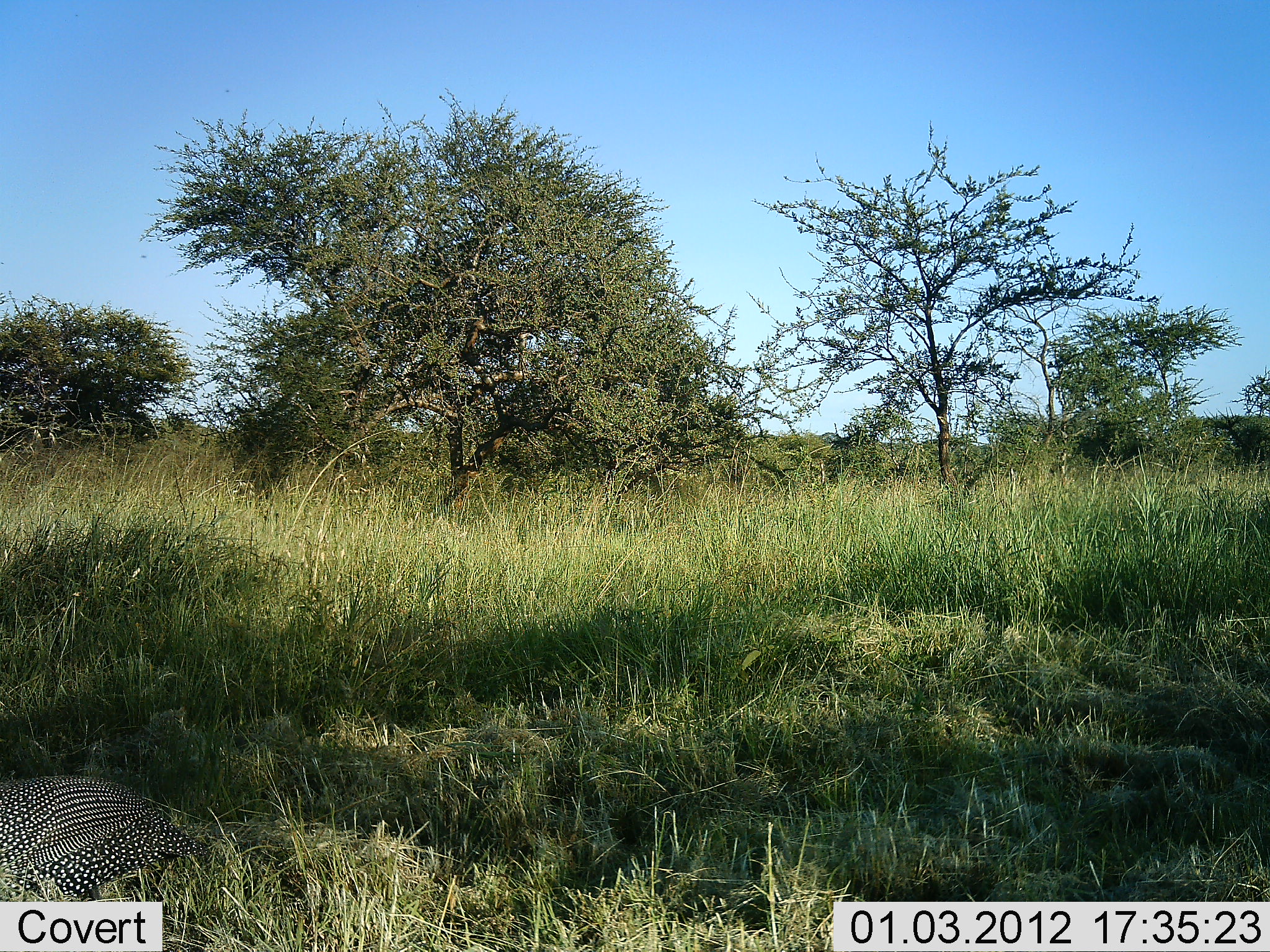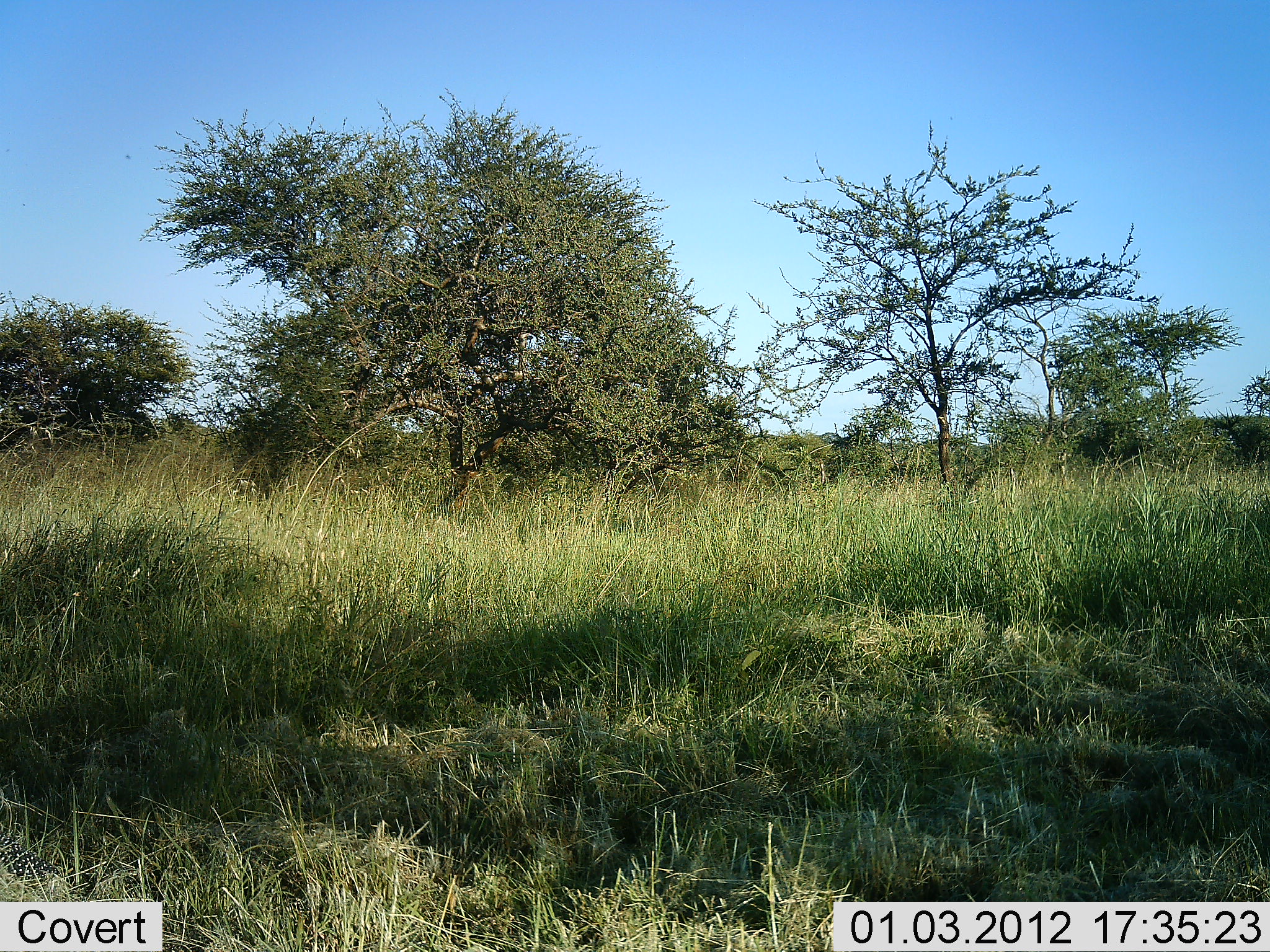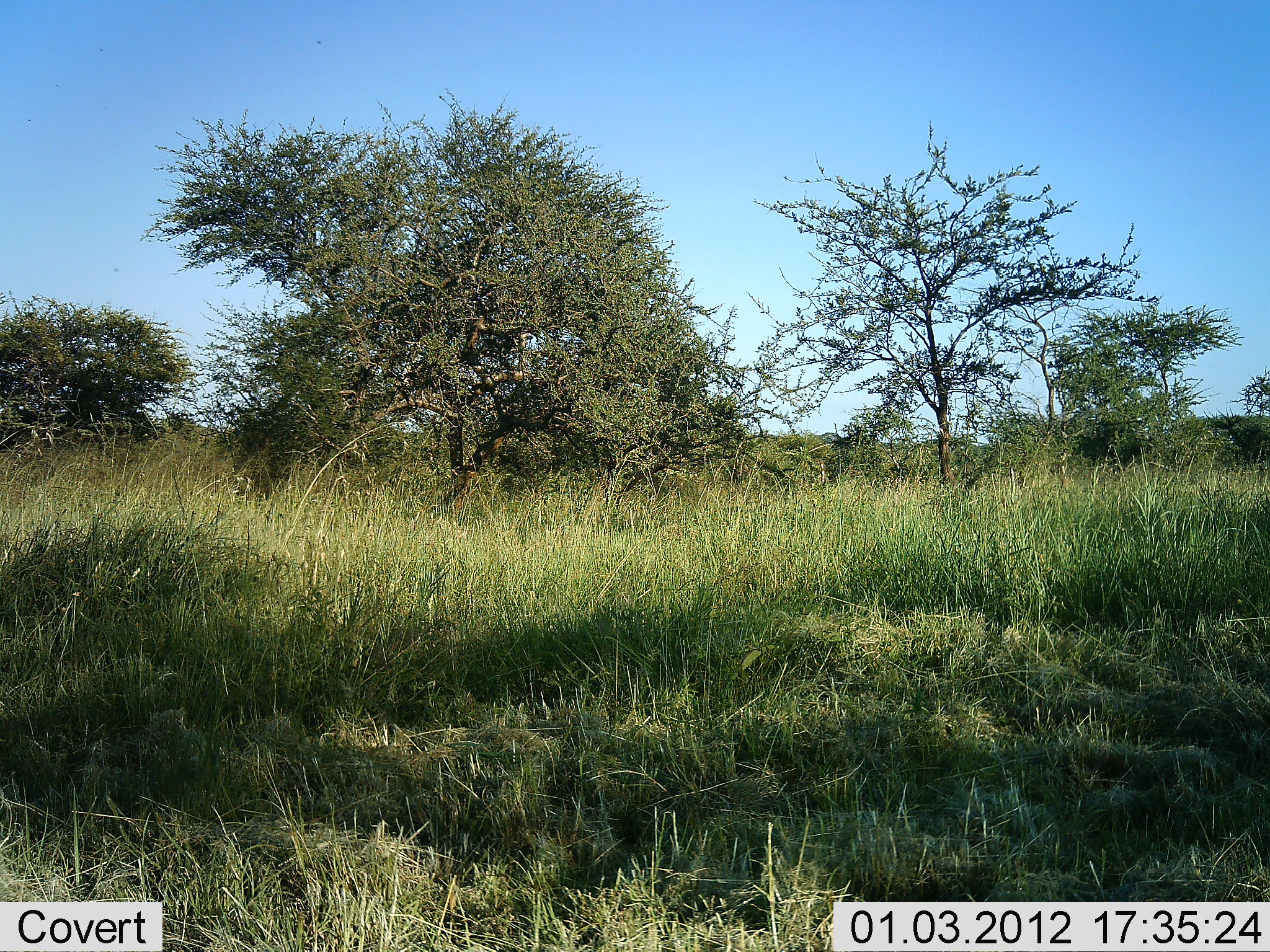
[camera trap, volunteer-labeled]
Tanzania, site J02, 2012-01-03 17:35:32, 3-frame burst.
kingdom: Animalia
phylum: Chordata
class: Aves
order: Galliformes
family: Numididae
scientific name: Numididae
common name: guinea fowl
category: guineafowl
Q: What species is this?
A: Guineafowl (guinea fowl) (Numididae).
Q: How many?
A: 1.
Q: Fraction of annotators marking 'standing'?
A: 0%.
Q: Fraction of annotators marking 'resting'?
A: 0%.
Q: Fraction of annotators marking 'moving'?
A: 93%.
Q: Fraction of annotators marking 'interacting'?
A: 0%.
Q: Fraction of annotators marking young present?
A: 0%.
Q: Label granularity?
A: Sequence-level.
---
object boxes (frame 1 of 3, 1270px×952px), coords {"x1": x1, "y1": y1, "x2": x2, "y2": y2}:
animal: {"x1": 0, "y1": 775, "x2": 210, "y2": 901}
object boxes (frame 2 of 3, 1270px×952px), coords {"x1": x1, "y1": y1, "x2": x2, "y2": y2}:
animal: {"x1": 0, "y1": 829, "x2": 87, "y2": 902}